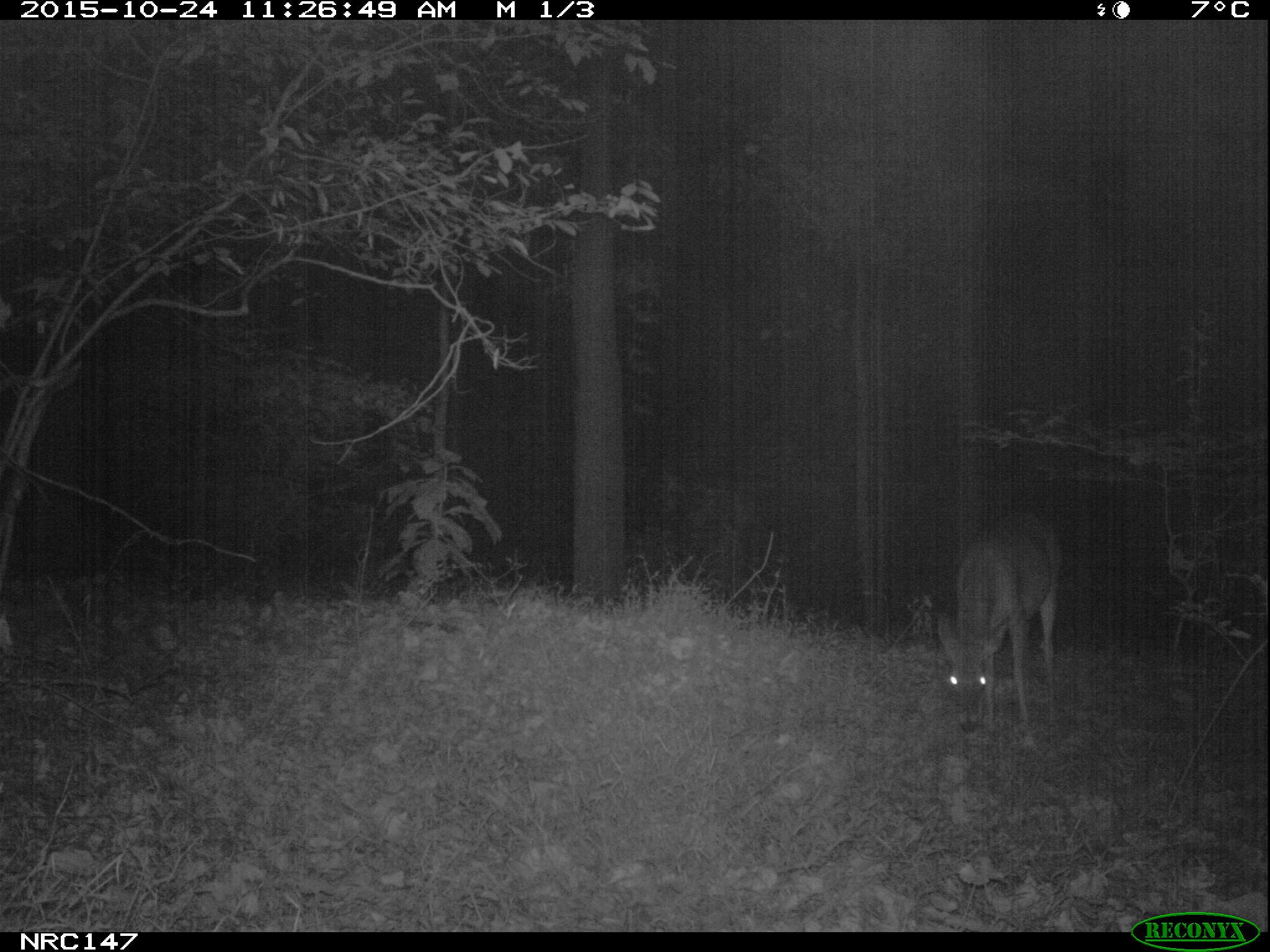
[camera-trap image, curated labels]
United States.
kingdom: Animalia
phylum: Chordata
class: Mammalia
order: Artiodactyla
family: Cervidae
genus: Odocoileus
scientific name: Odocoileus virginianus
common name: white-tailed deer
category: White Tailed Deer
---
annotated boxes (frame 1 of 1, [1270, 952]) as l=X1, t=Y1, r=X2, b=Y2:
White Tailed Deer: l=927, t=496, r=1087, b=751